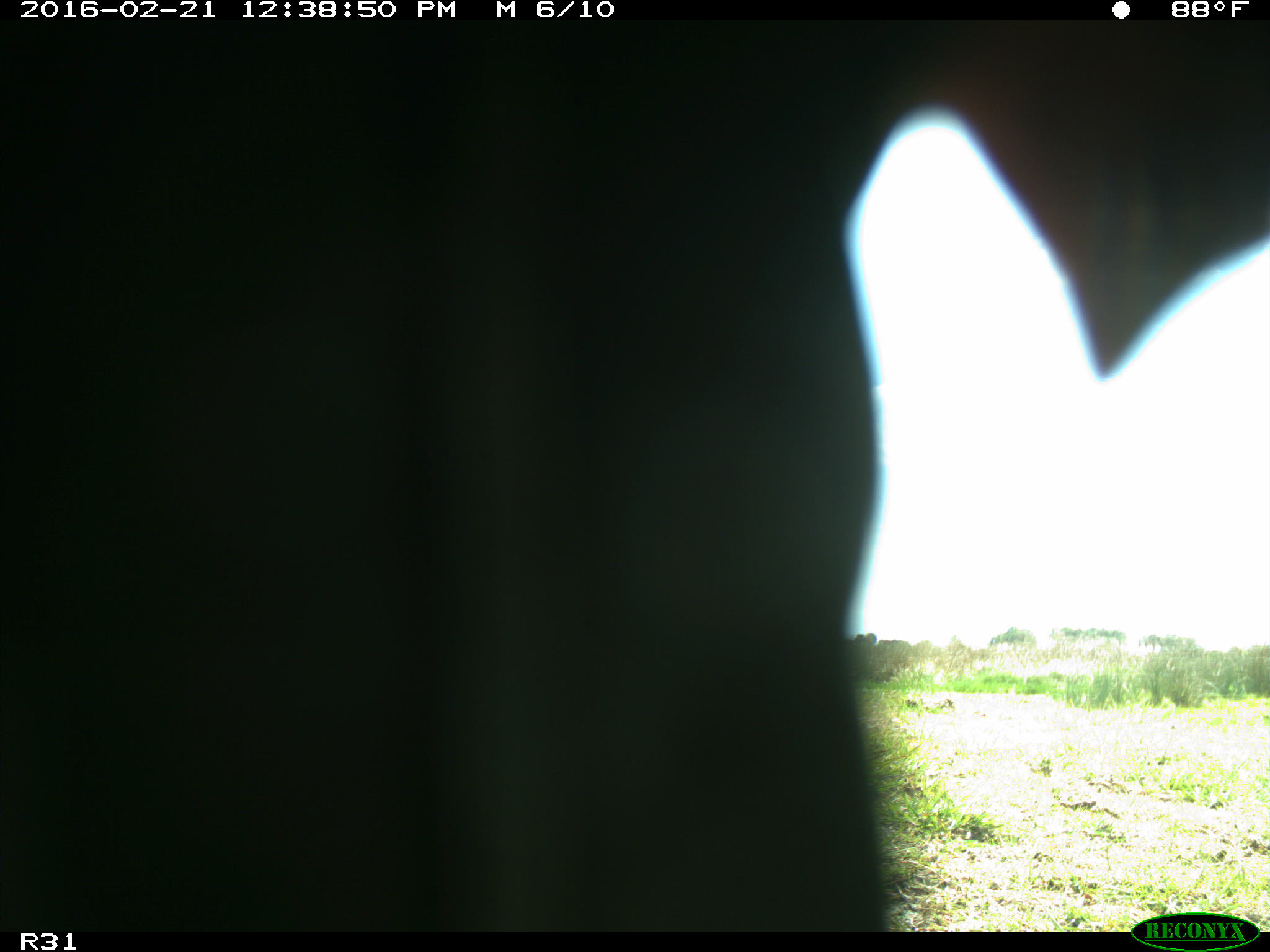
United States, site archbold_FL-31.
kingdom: Animalia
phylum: Chordata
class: Aves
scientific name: Aves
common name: birds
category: unidentified bird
Unidentified bird (birds) (Aves).